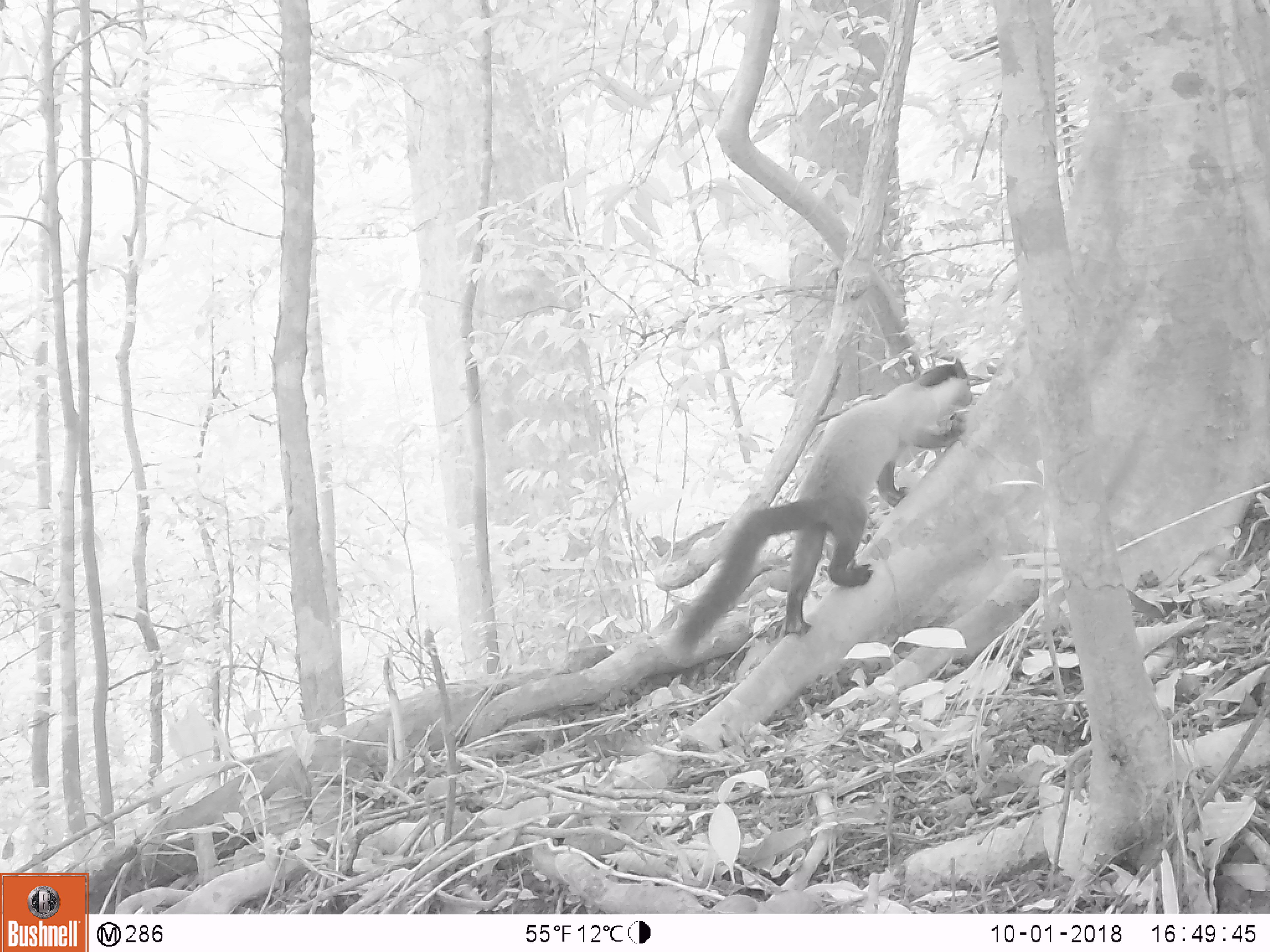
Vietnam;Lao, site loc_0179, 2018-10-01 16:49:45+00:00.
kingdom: Animalia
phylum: Chordata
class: Mammalia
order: Carnivora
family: Mustelidae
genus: Martes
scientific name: Martes flavigula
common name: yellow-throated marten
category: yellow throated marten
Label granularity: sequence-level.